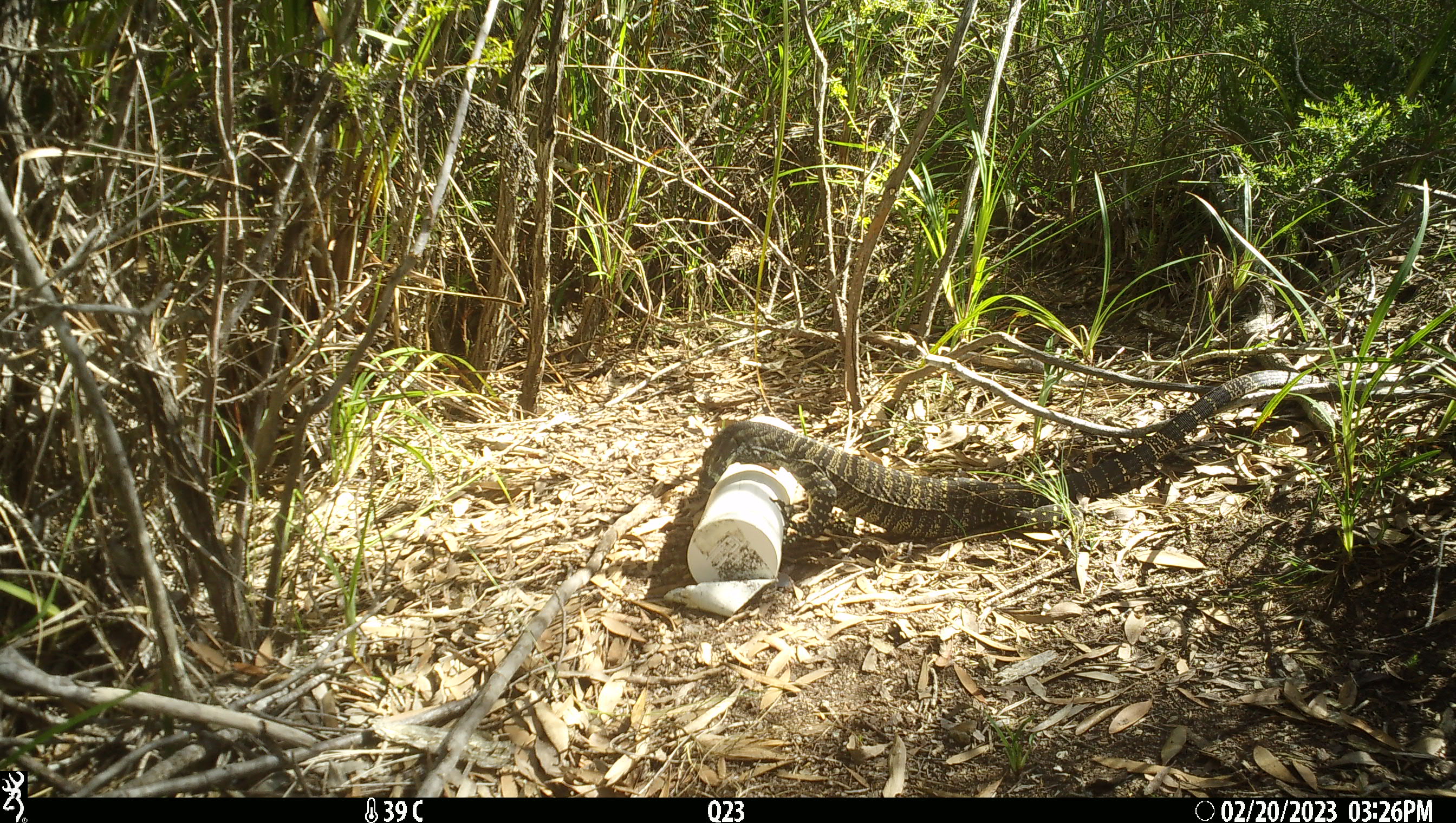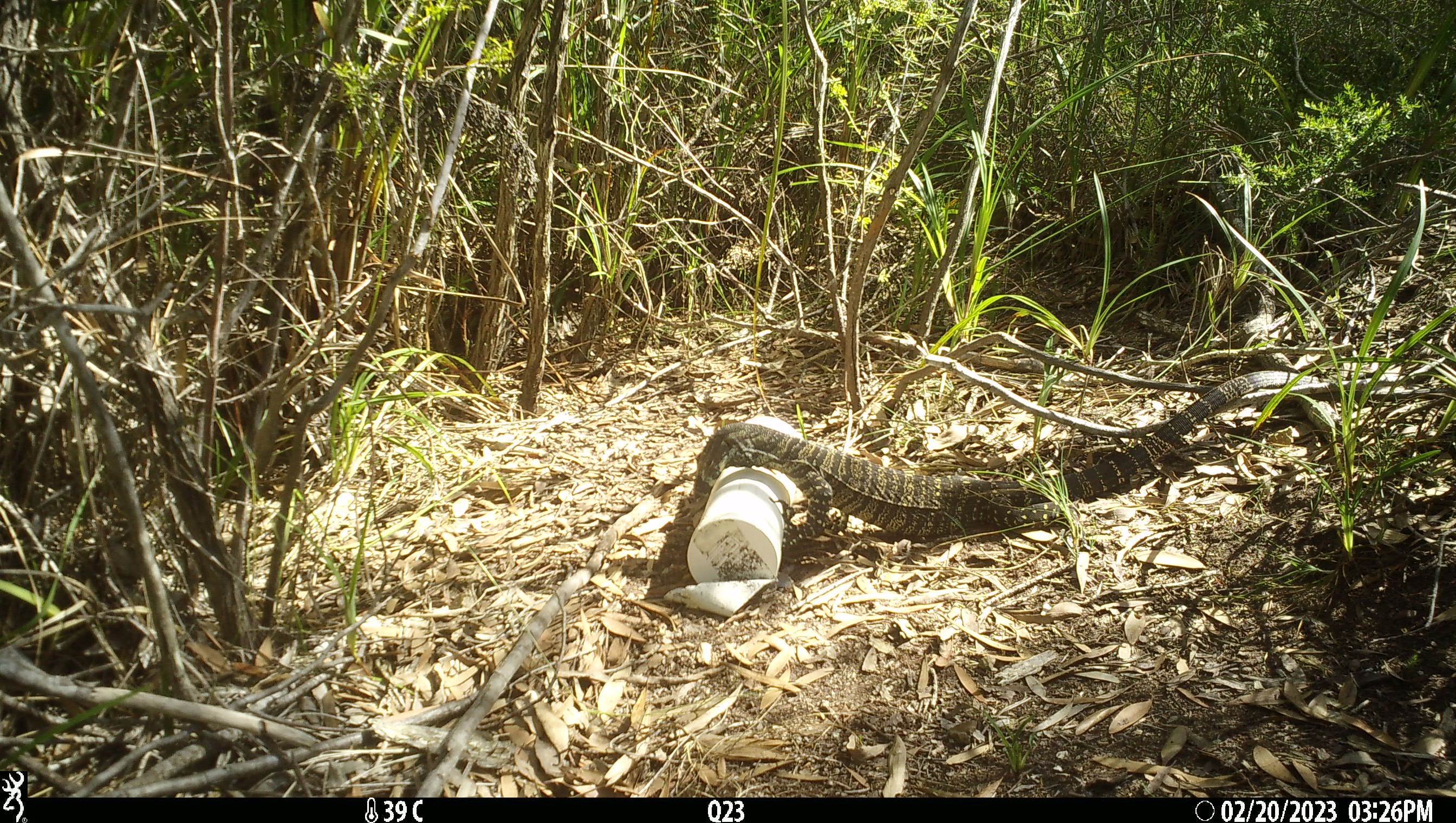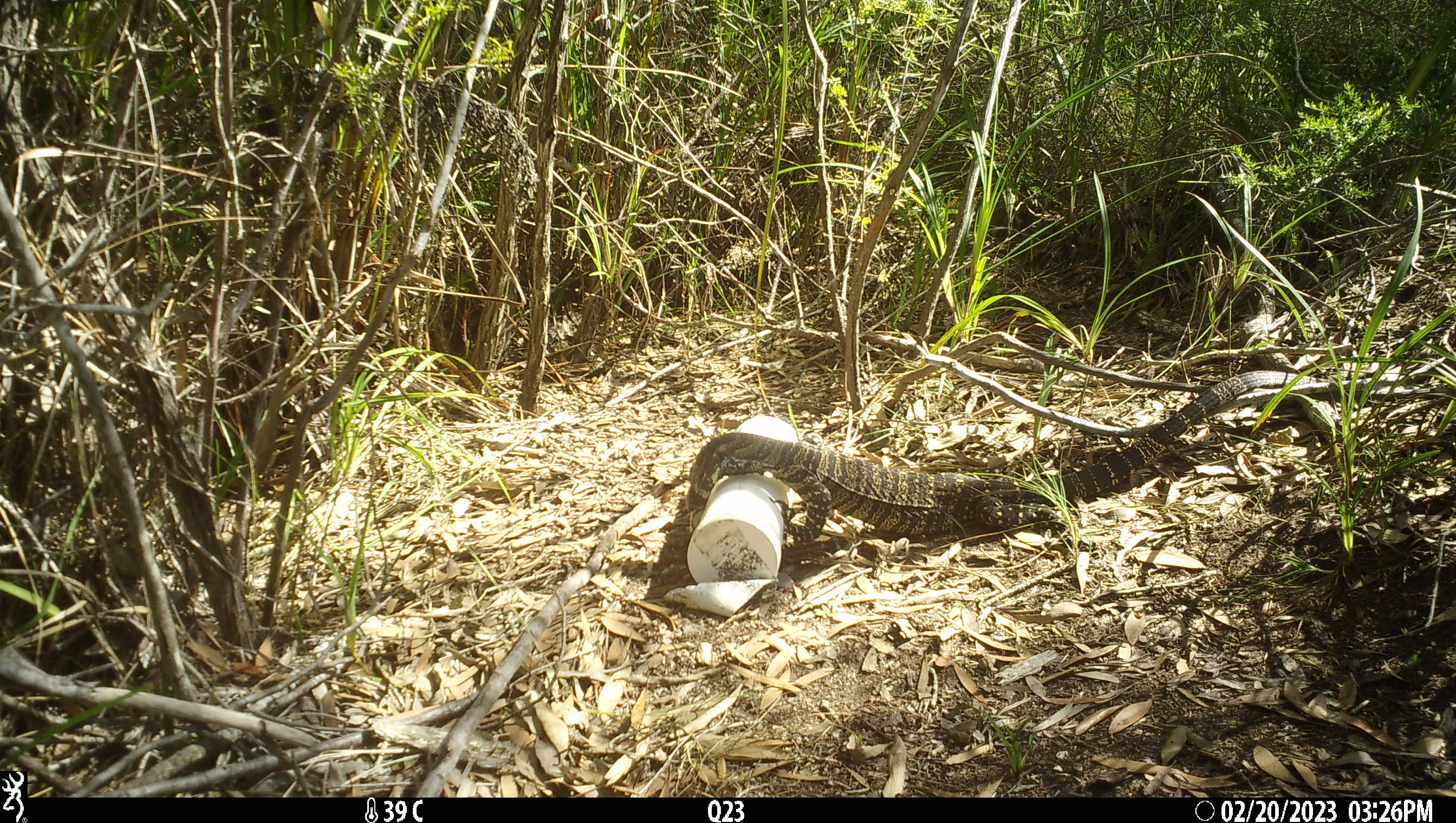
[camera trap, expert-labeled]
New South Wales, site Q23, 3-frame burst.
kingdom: Animalia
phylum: Chordata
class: Reptilia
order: Squamata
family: Varanidae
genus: Varanus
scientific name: Varanus varius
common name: lace monitor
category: goanna